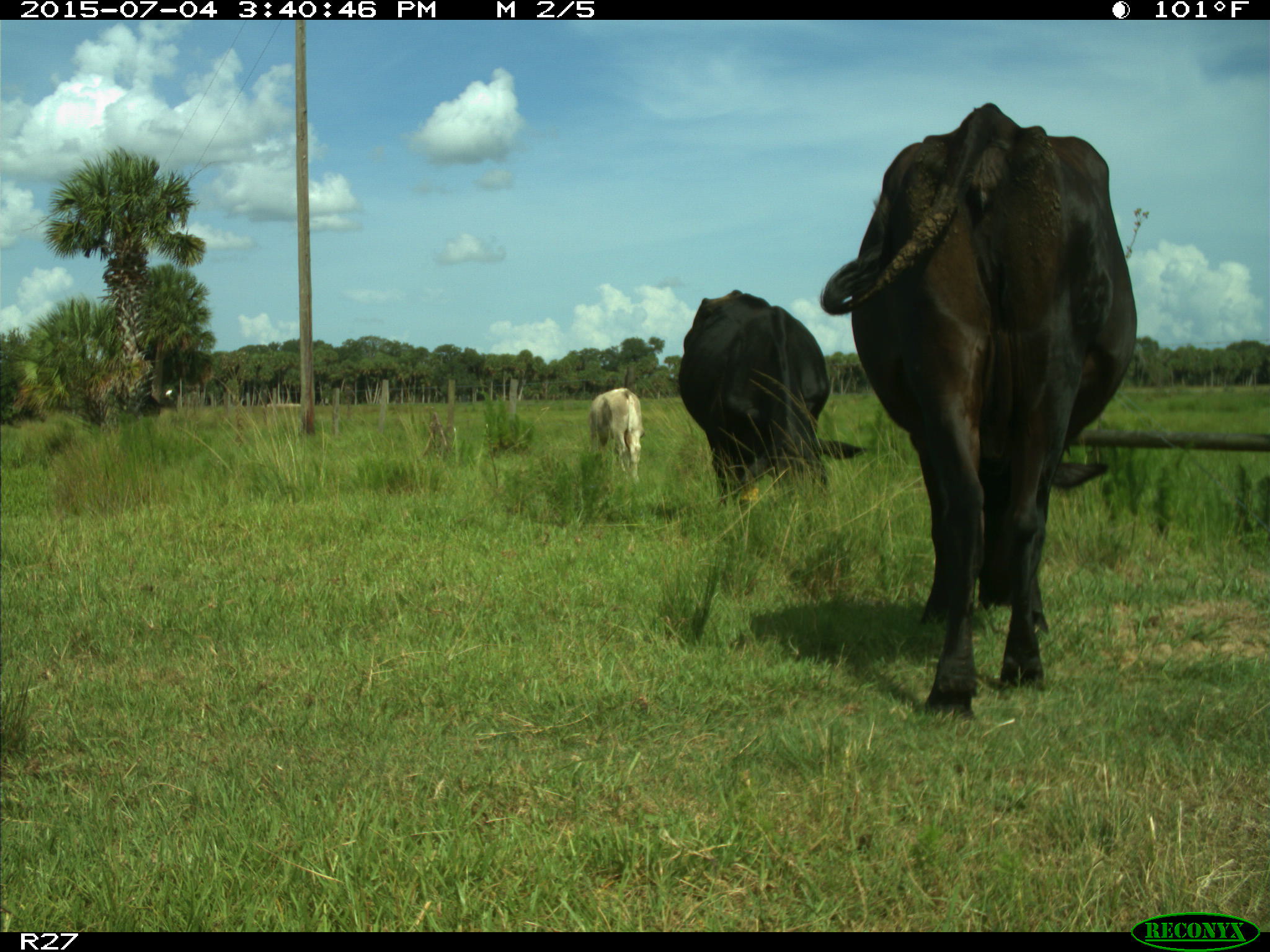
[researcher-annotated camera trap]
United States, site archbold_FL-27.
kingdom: Animalia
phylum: Chordata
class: Mammalia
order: Artiodactyla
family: Bovidae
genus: Bos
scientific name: Bos taurus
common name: domestic cow